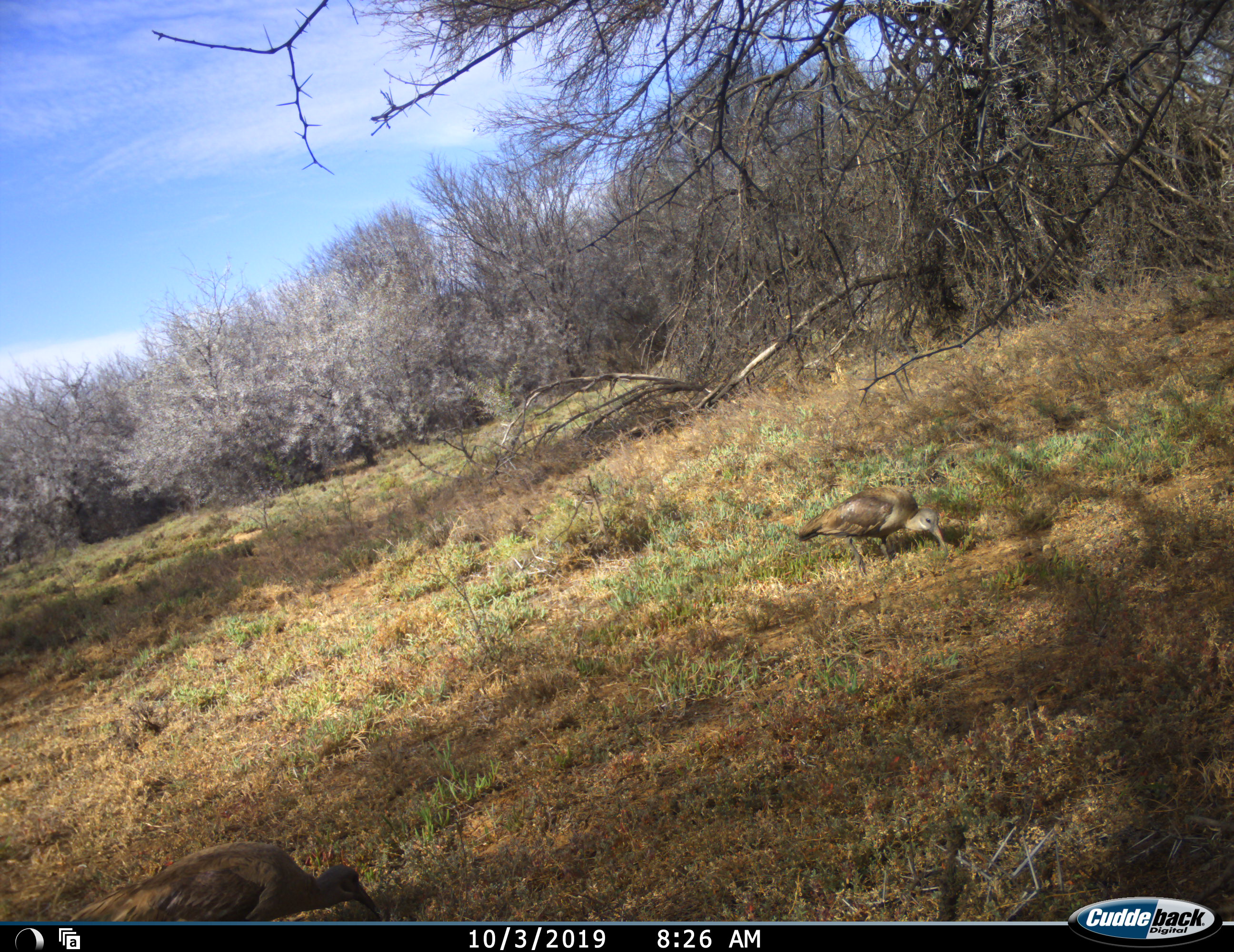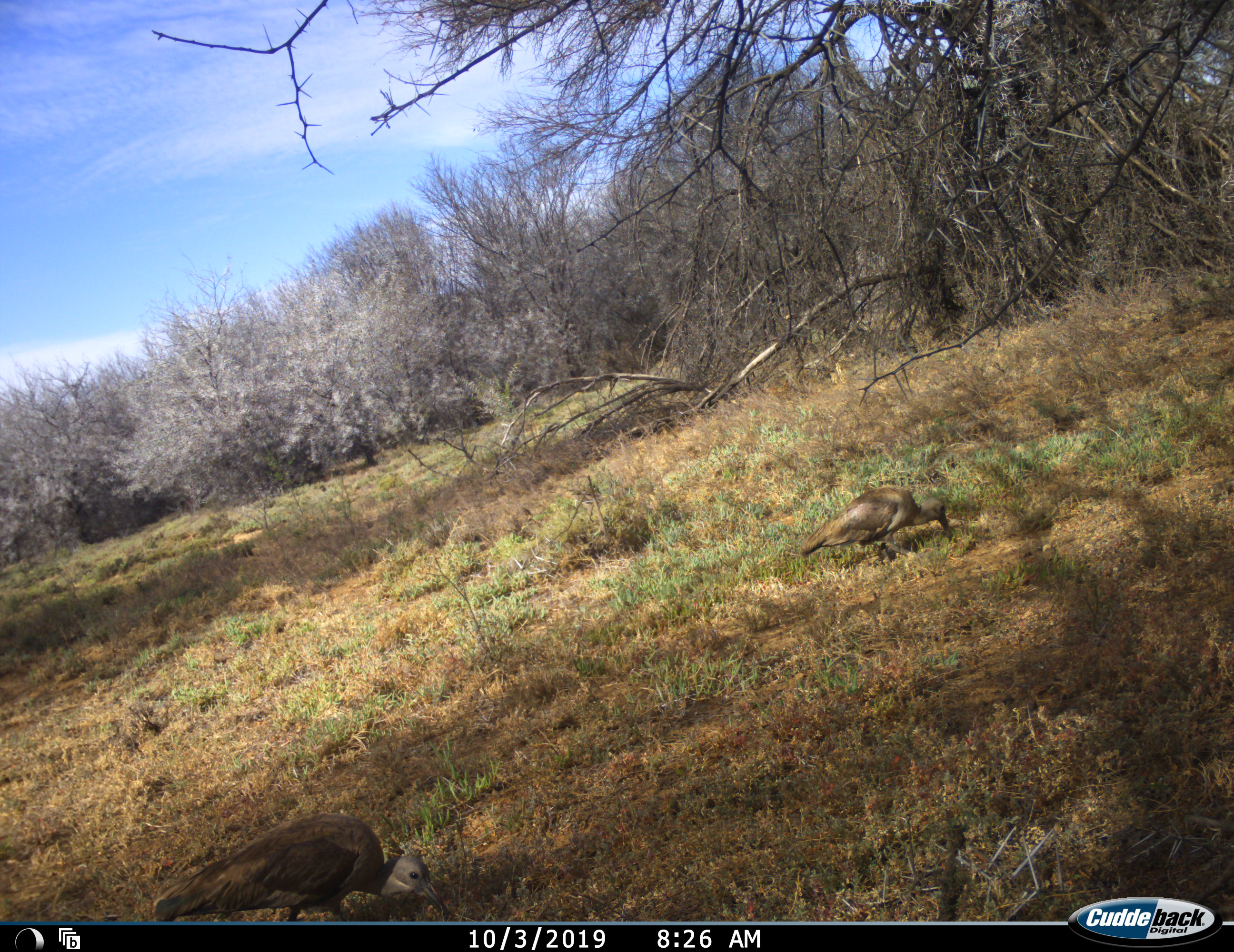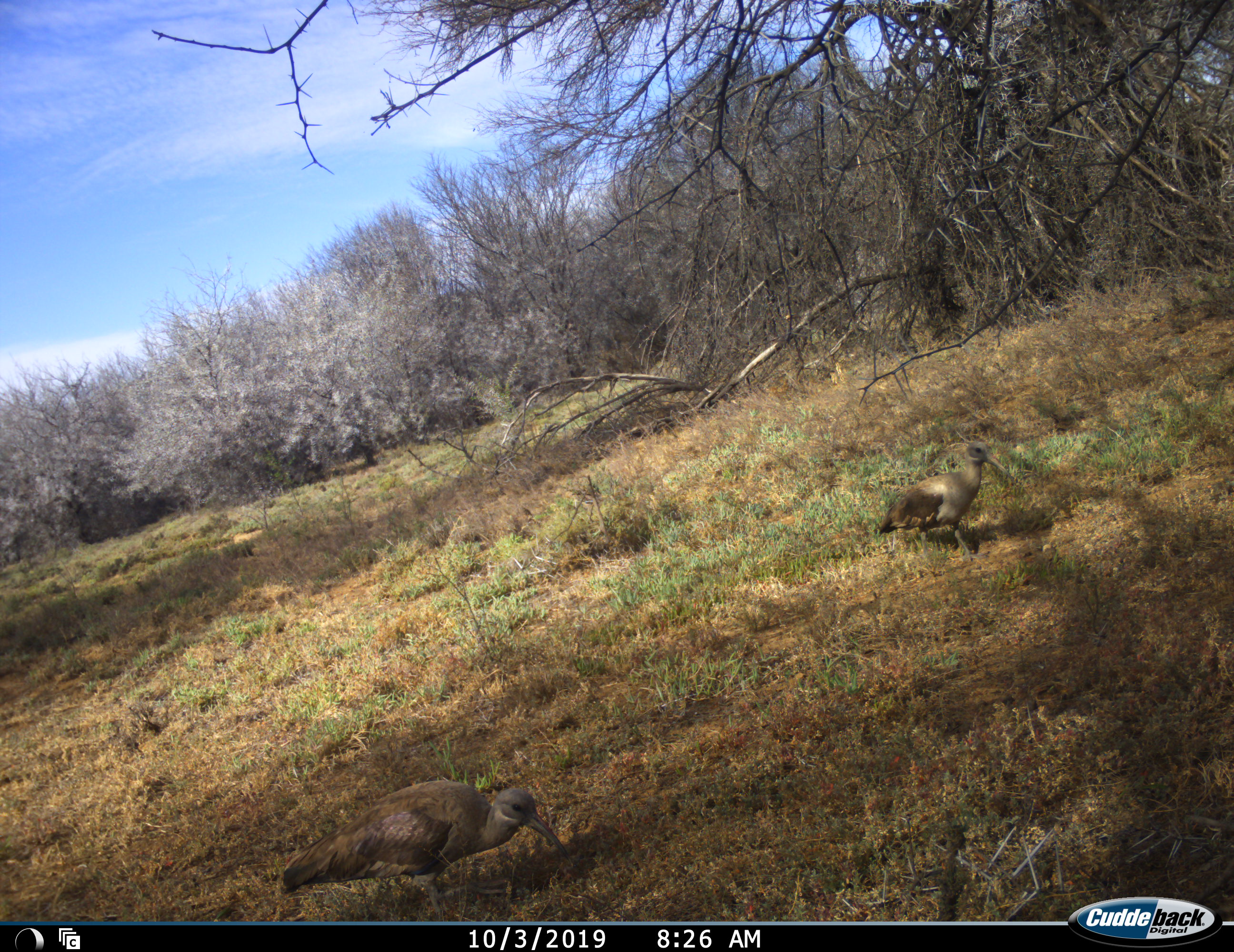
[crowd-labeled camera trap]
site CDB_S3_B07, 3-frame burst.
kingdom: Animalia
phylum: Chordata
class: Aves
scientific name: Aves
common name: bird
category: birdother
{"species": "birdother (bird) (Aves)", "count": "2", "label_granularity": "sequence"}